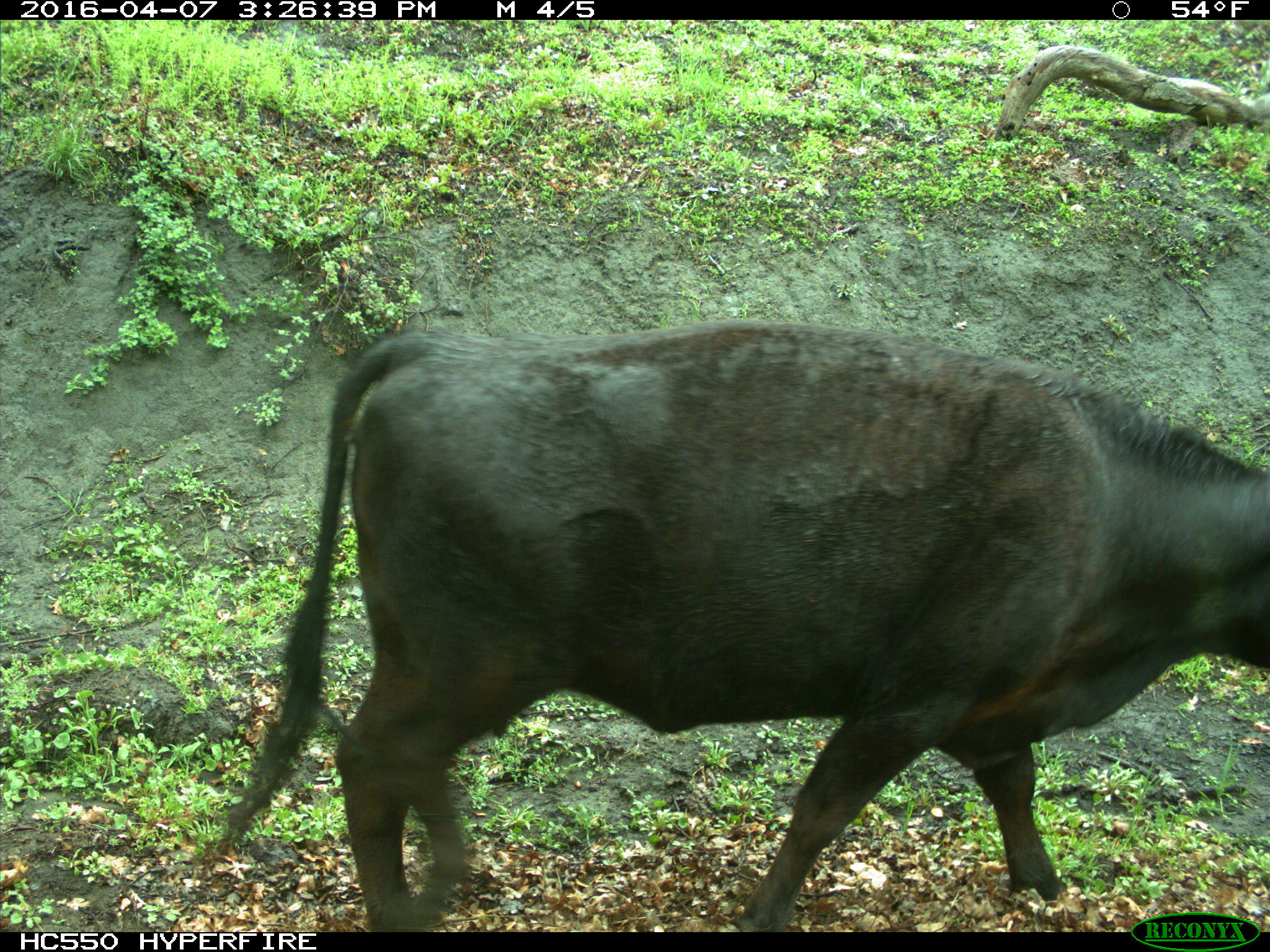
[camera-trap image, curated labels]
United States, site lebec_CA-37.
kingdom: Animalia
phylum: Chordata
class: Mammalia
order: Artiodactyla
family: Bovidae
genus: Bos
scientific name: Bos taurus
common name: domestic cow